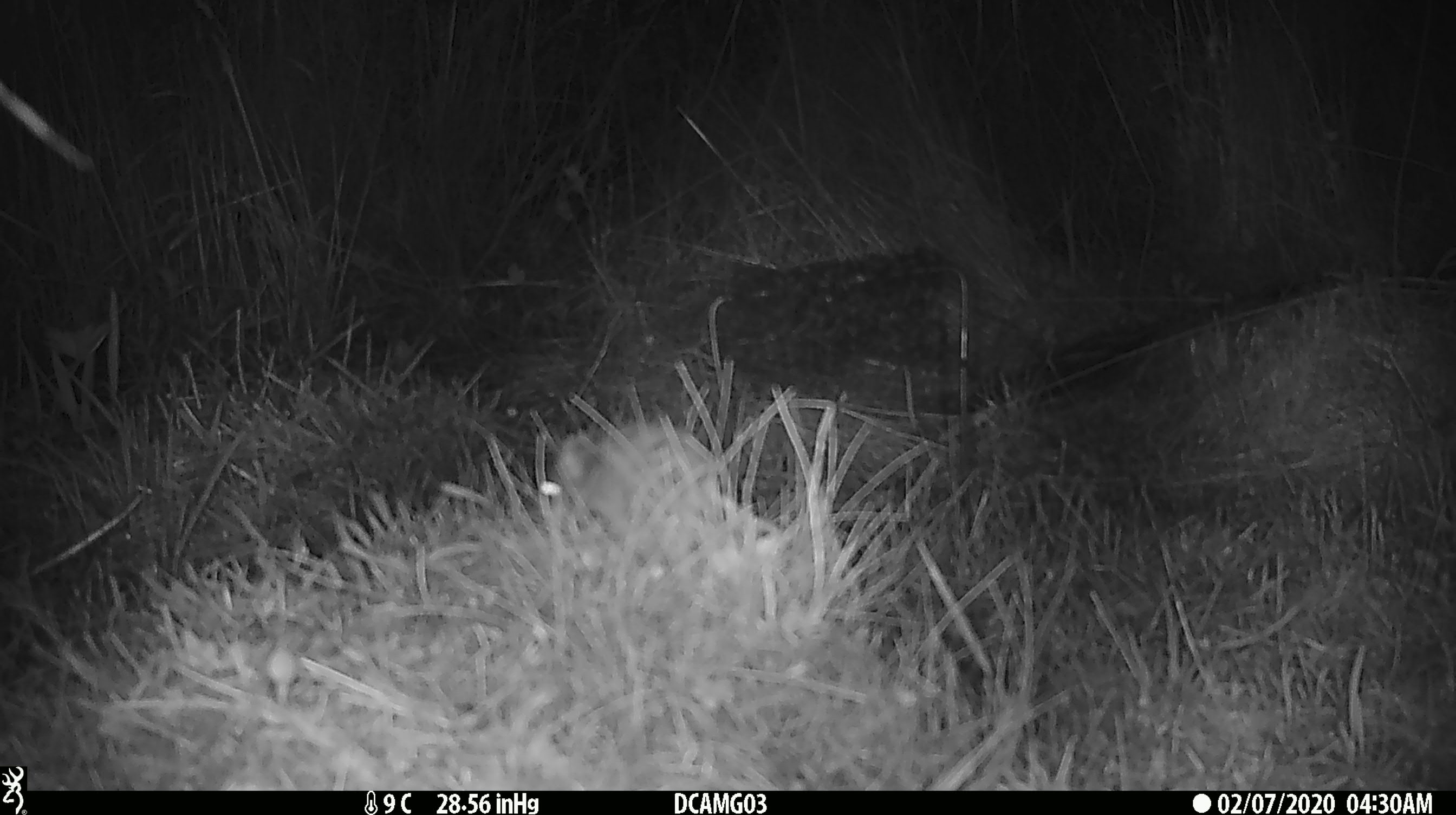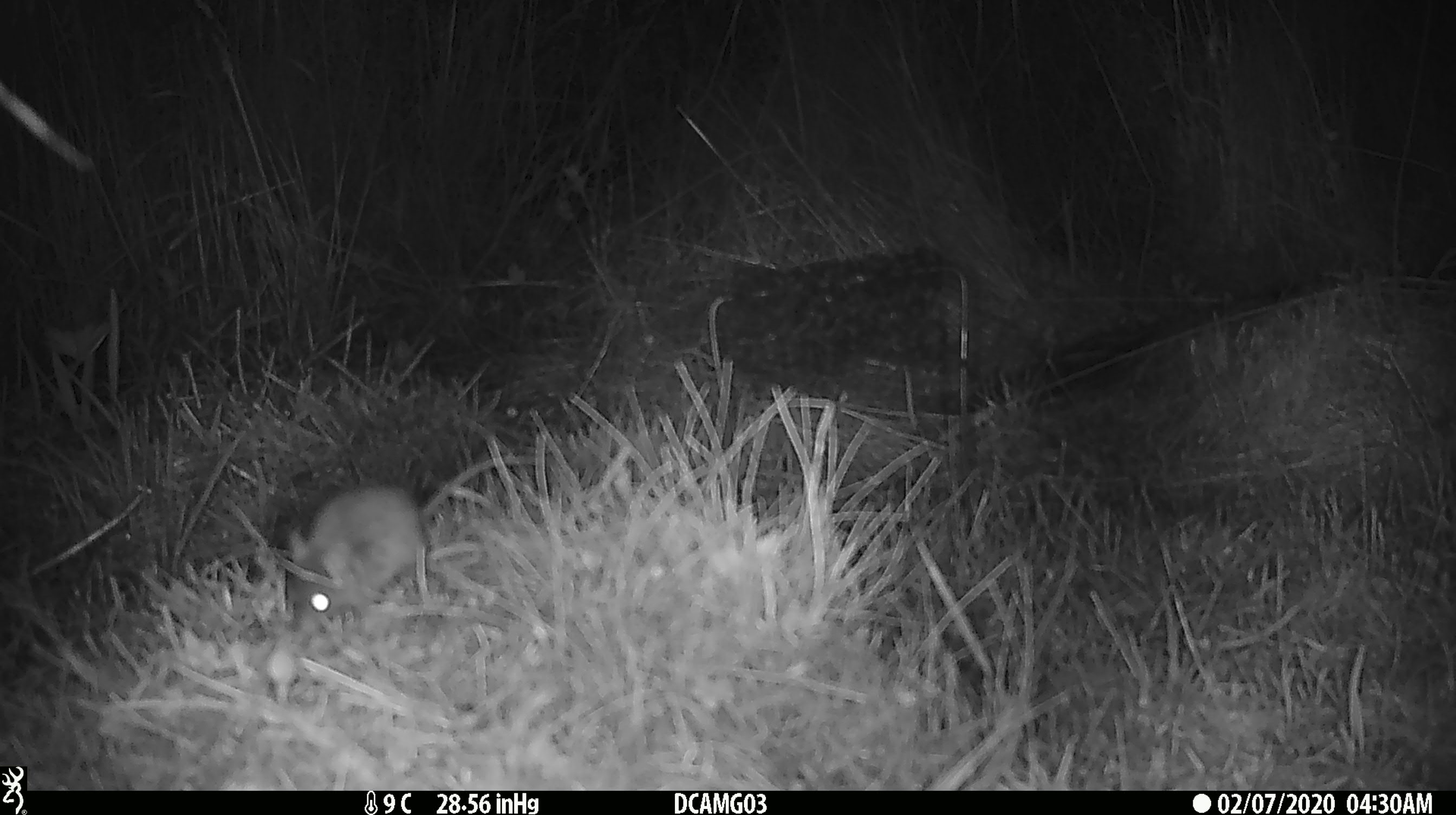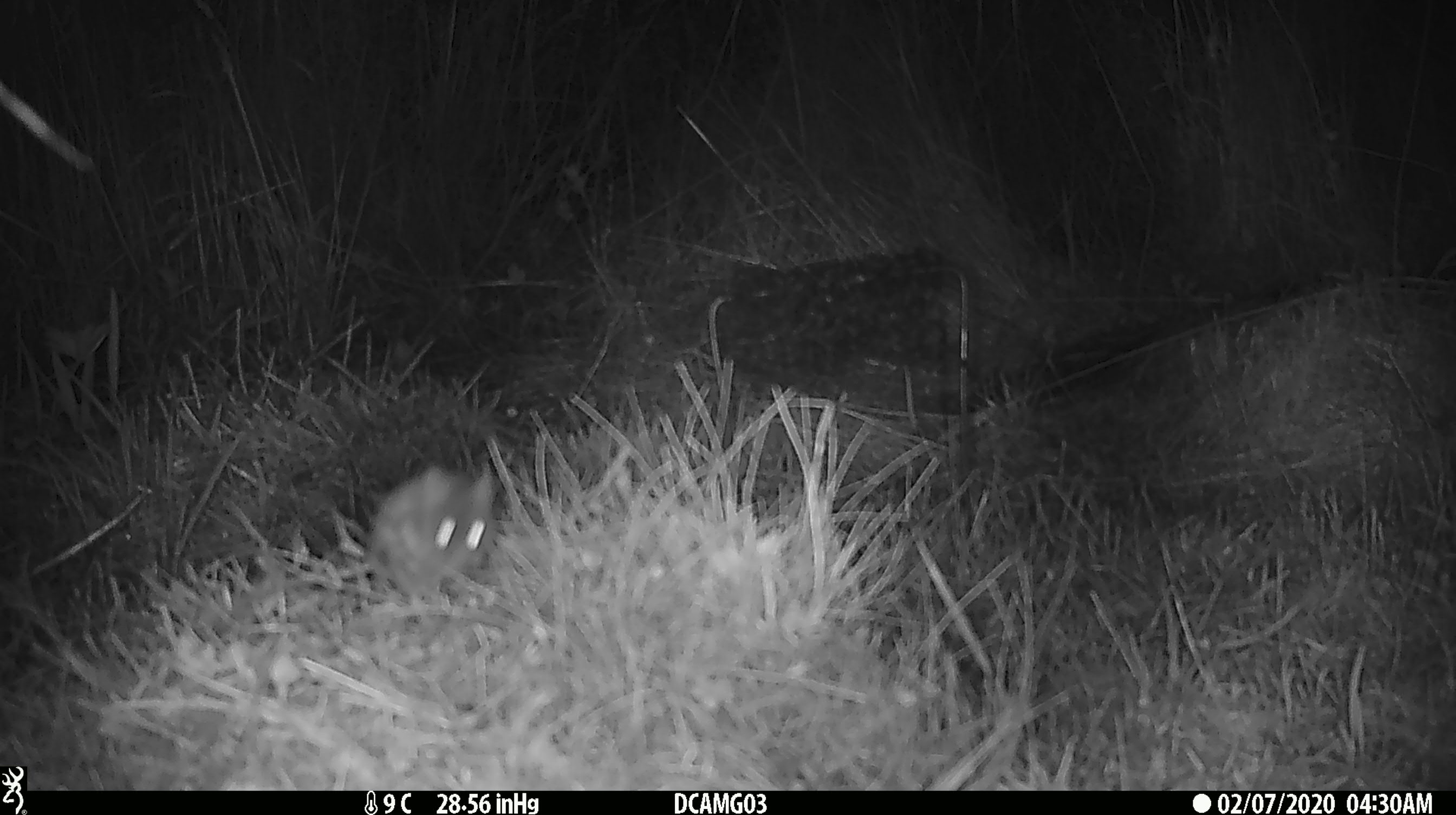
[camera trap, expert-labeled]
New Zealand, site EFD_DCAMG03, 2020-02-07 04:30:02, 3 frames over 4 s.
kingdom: Animalia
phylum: Chordata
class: Mammalia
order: Rodentia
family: Muridae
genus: Mus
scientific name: Mus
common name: mouse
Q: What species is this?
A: Mouse (Mus).